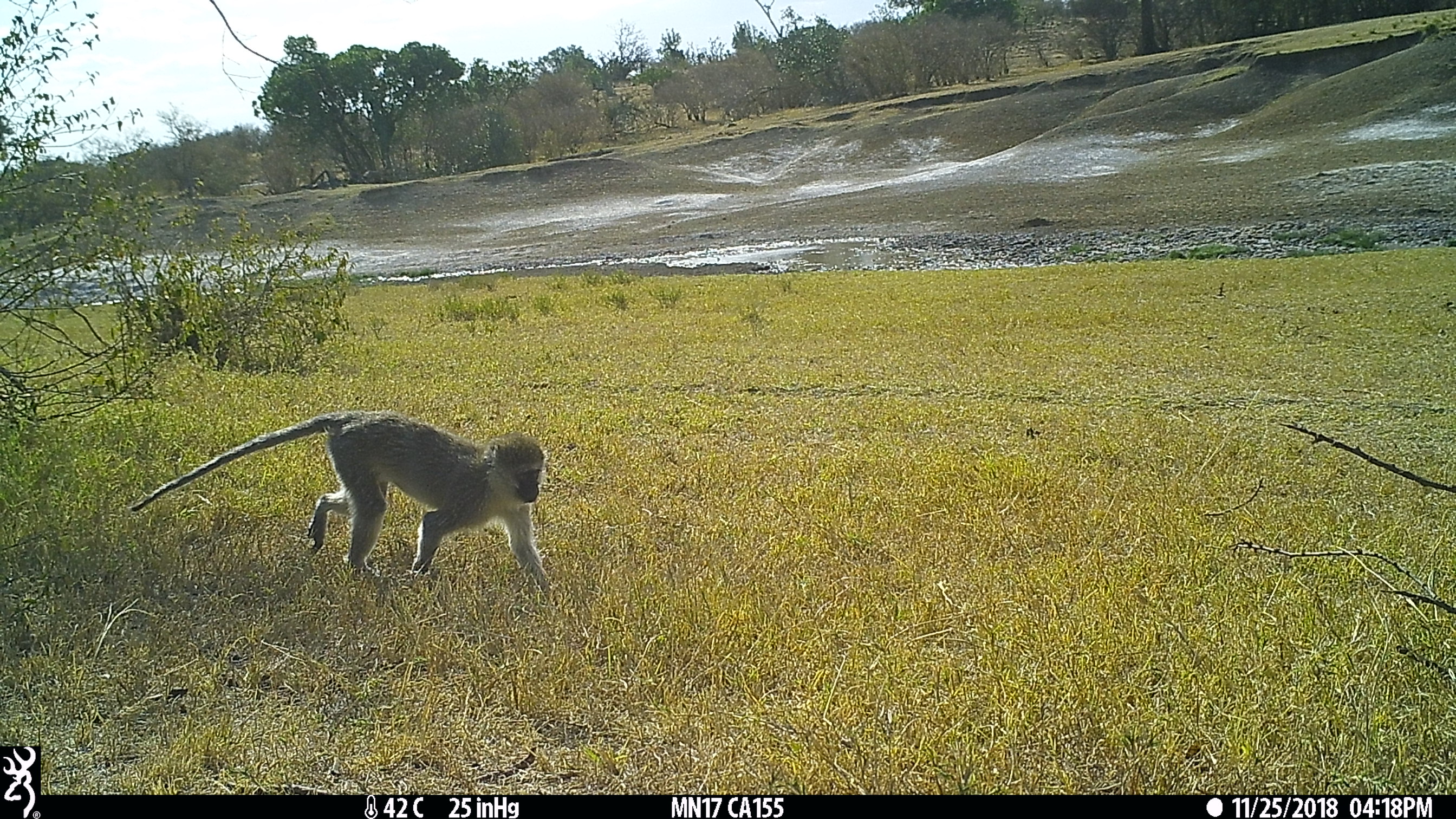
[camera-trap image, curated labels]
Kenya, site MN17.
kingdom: Animalia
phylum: Chordata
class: Mammalia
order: Primates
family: Cercopithecidae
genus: Chlorocebus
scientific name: Chlorocebus pygerythrus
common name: vervet monkey